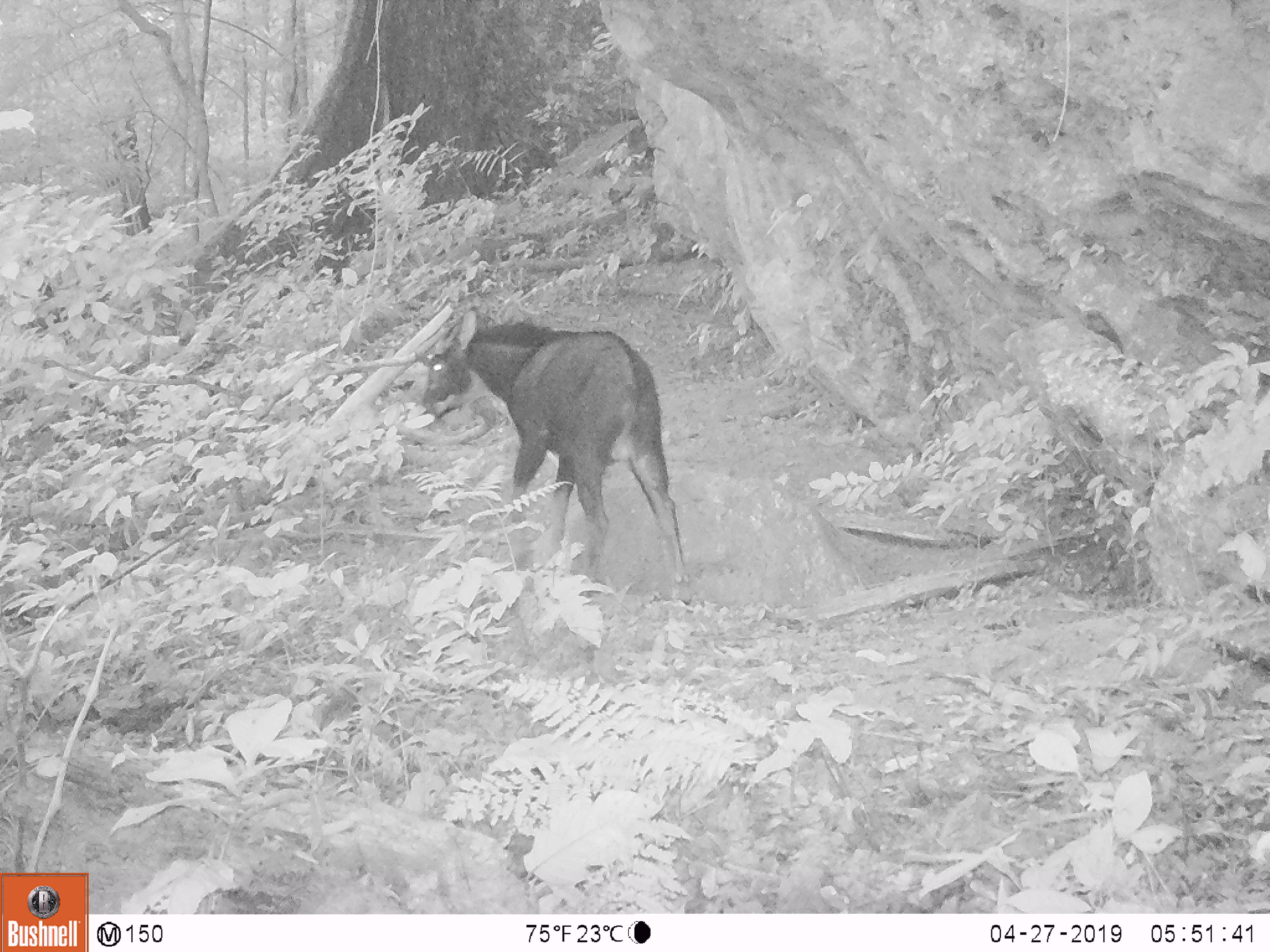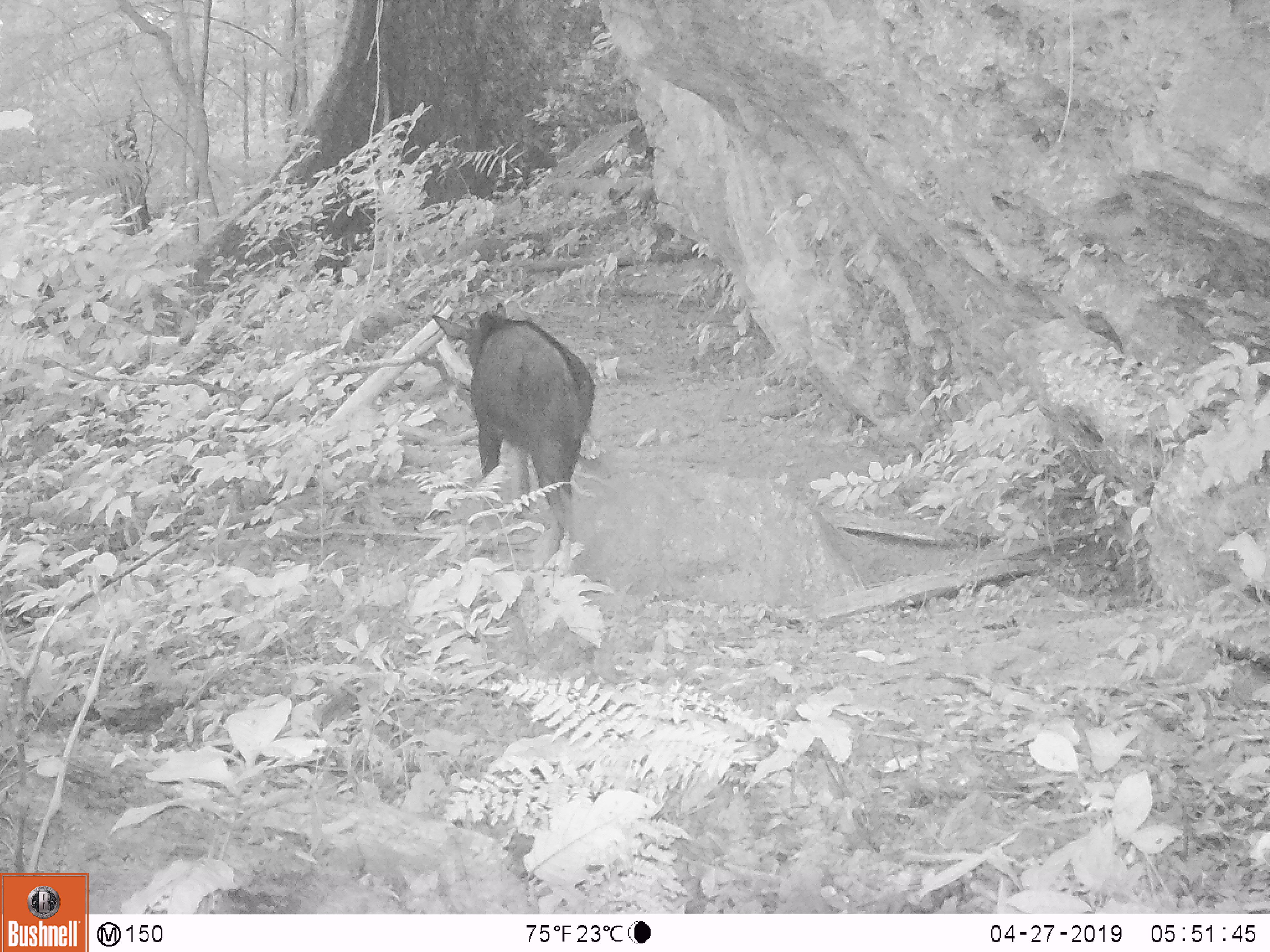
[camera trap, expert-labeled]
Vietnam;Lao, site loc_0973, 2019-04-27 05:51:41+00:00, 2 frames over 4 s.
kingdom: Animalia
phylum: Chordata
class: Mammalia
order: Artiodactyla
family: Bovidae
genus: Capricornis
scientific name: Capricornis sumatraensis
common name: chinese serow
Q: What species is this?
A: Chinese serow (Capricornis sumatraensis).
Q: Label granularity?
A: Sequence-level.